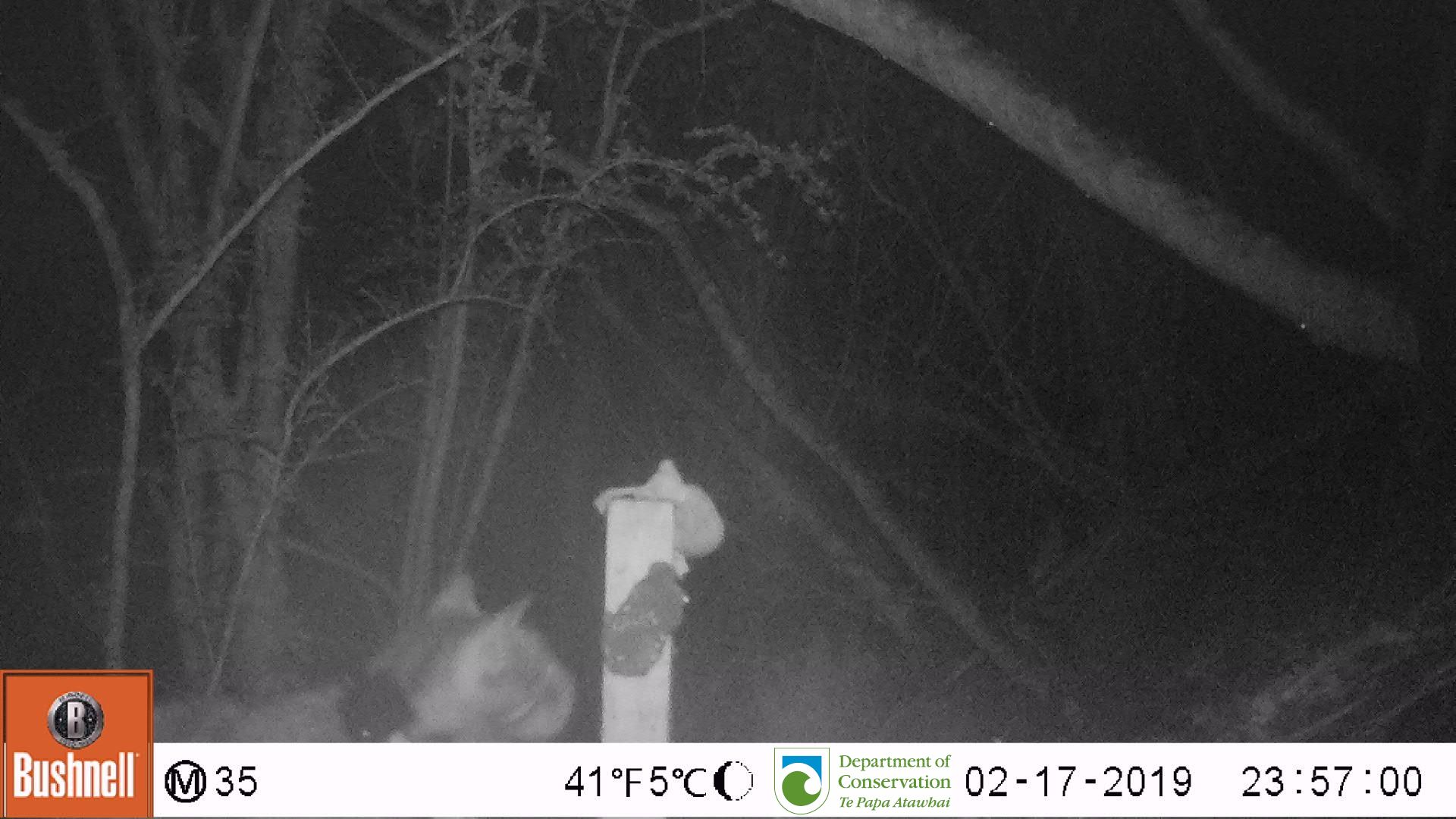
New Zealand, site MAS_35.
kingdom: Animalia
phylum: Chordata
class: Mammalia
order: Carnivora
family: Felidae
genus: Felis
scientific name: Felis catus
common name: domestic cat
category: cat